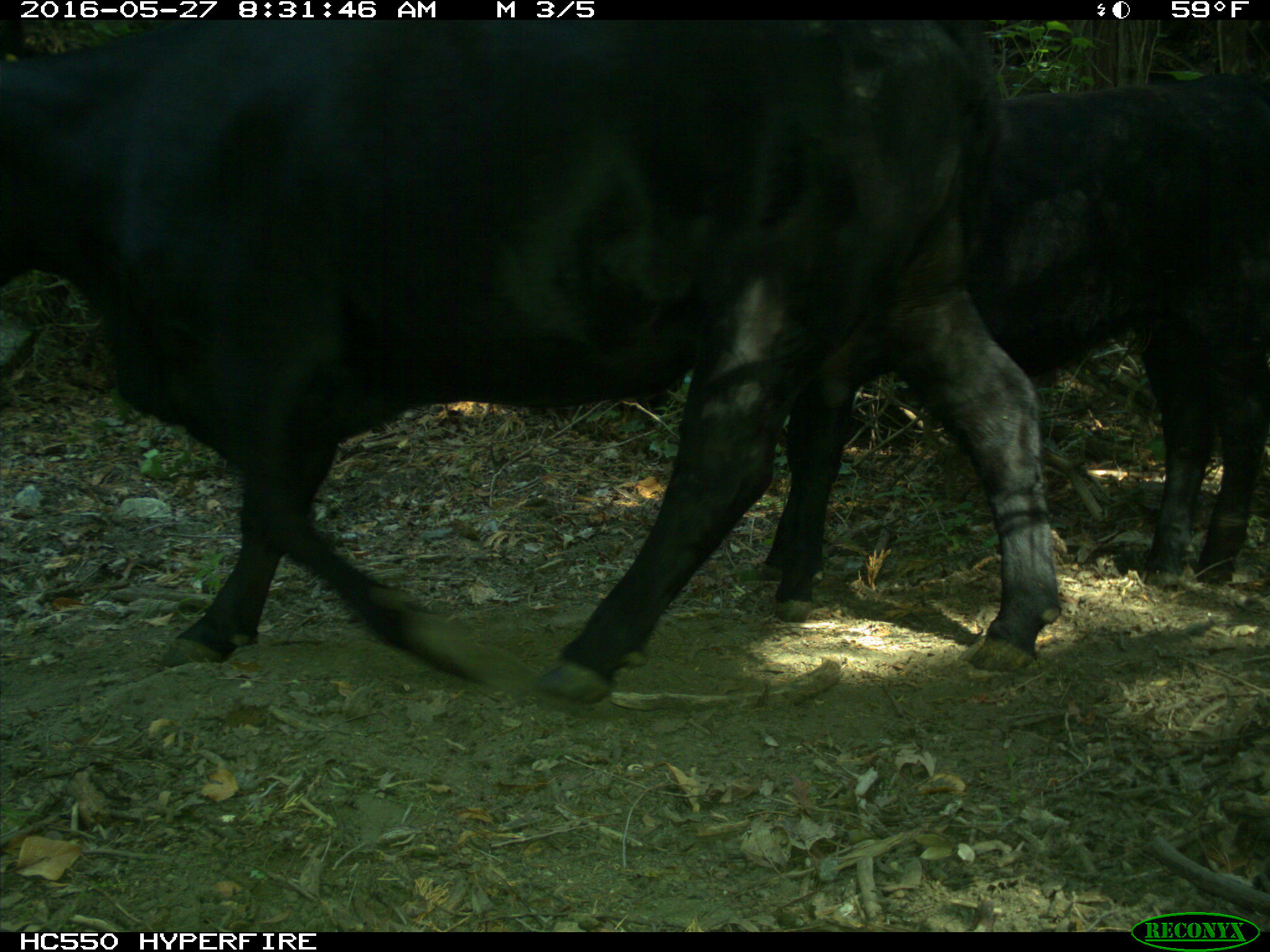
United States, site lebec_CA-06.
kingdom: Animalia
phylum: Chordata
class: Mammalia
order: Artiodactyla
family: Bovidae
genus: Bos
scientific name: Bos taurus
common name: domestic cow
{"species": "Bos taurus (domestic cow)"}